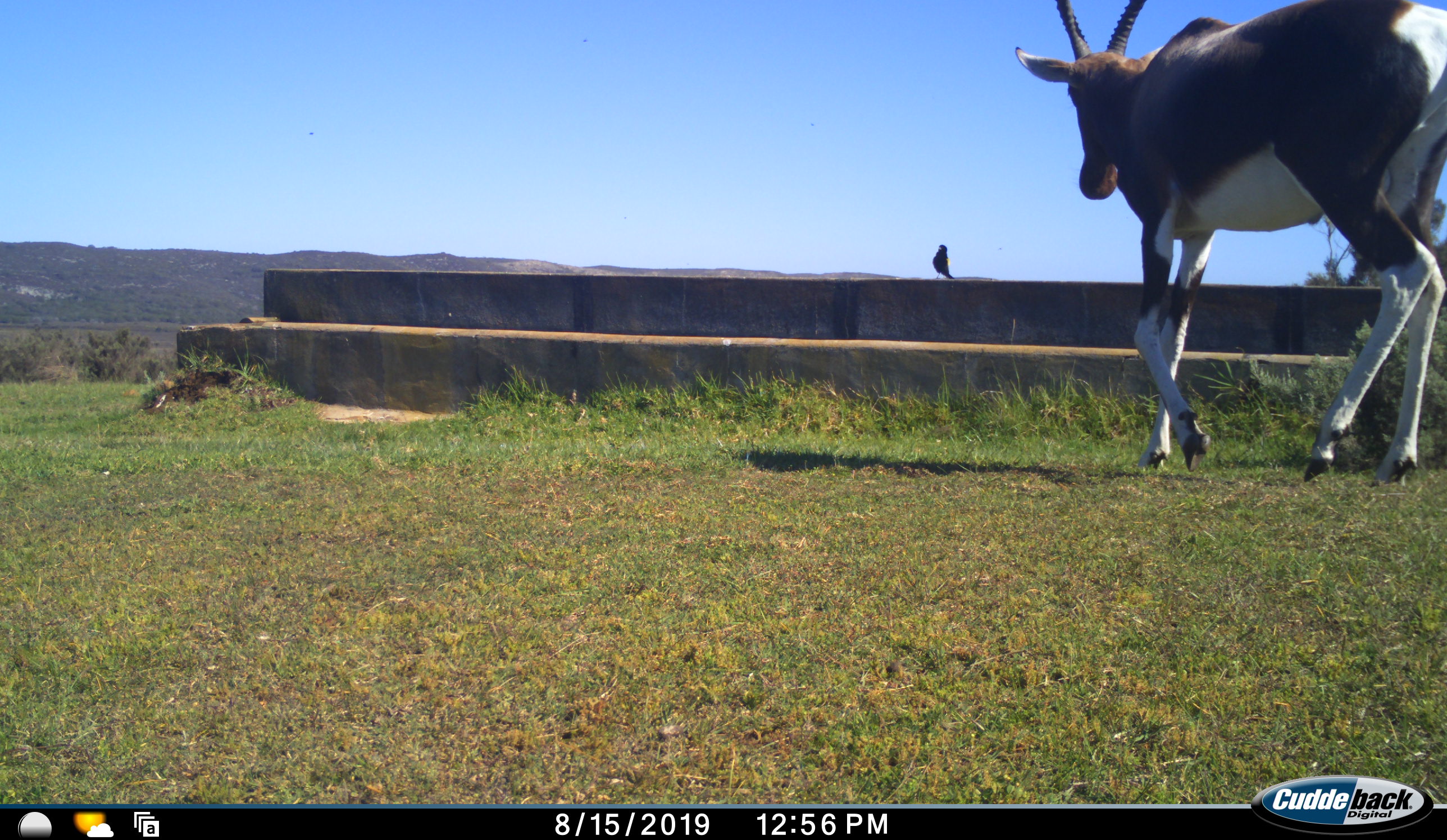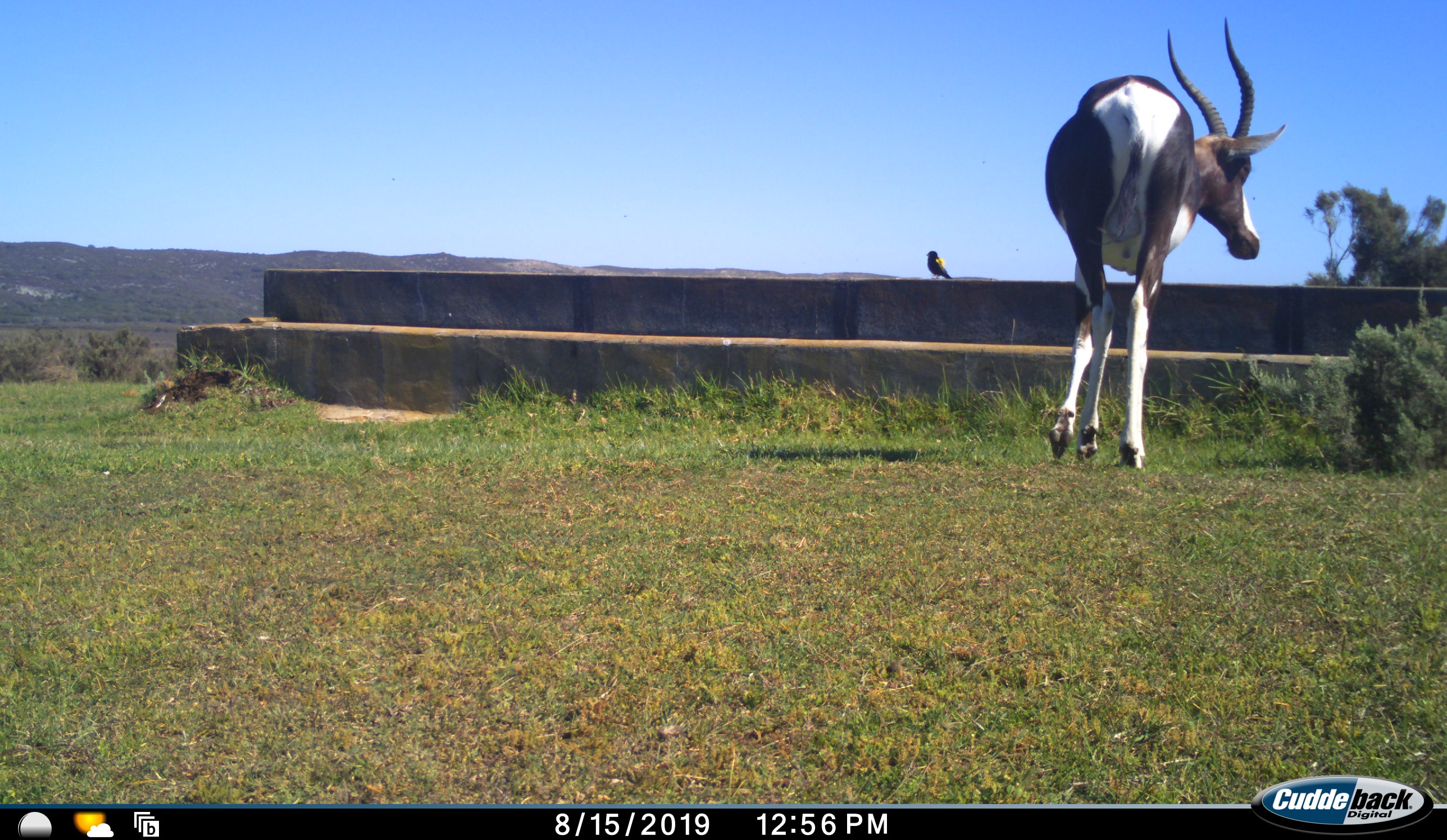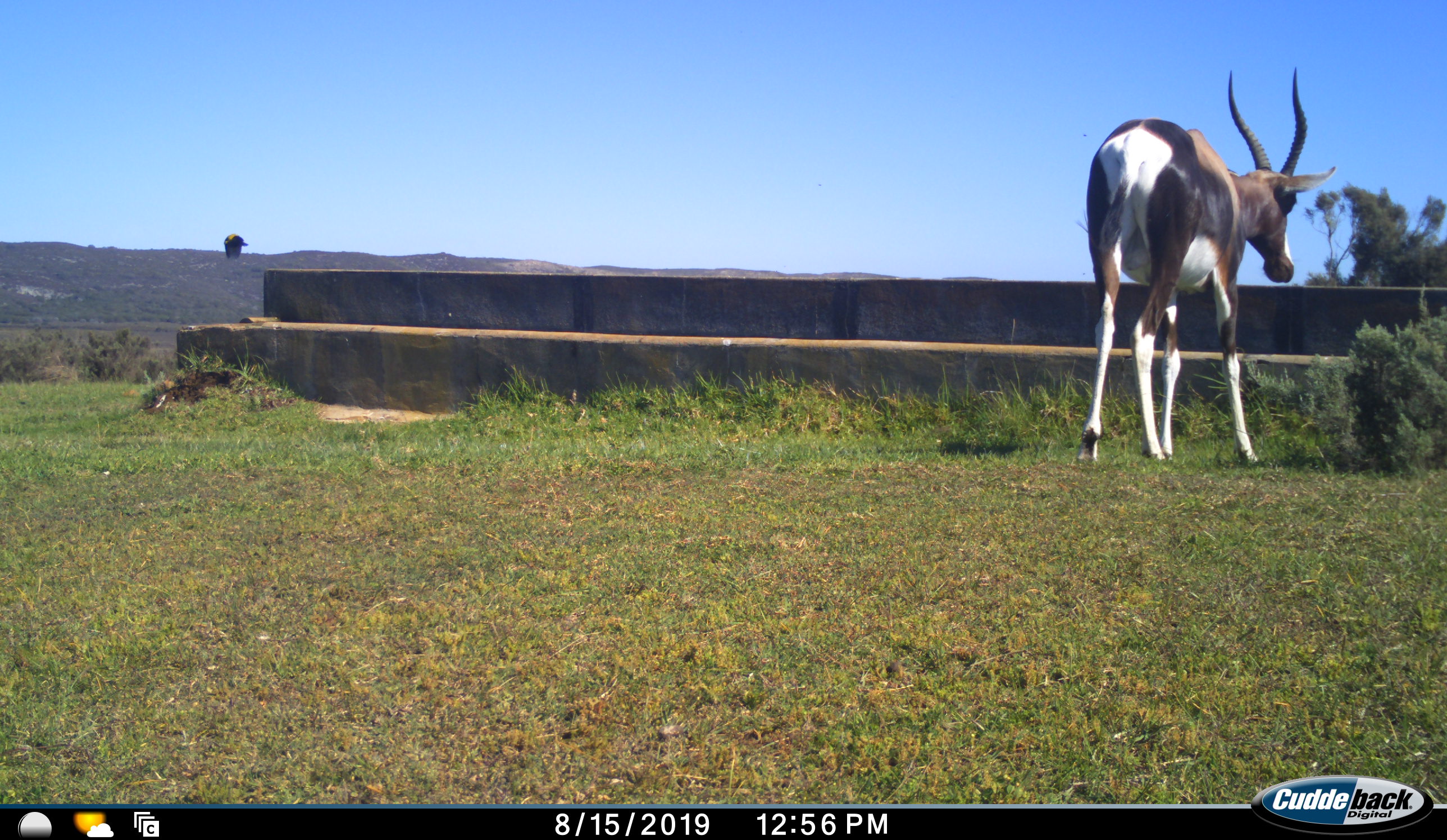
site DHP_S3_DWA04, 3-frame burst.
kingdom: Animalia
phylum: Chordata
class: Aves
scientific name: Aves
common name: bird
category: birdother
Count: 1.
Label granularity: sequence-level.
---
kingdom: Animalia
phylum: Chordata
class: Mammalia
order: Artiodactyla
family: Bovidae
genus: Damaliscus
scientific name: Damaliscus pygargus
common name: bontebok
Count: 1.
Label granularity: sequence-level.